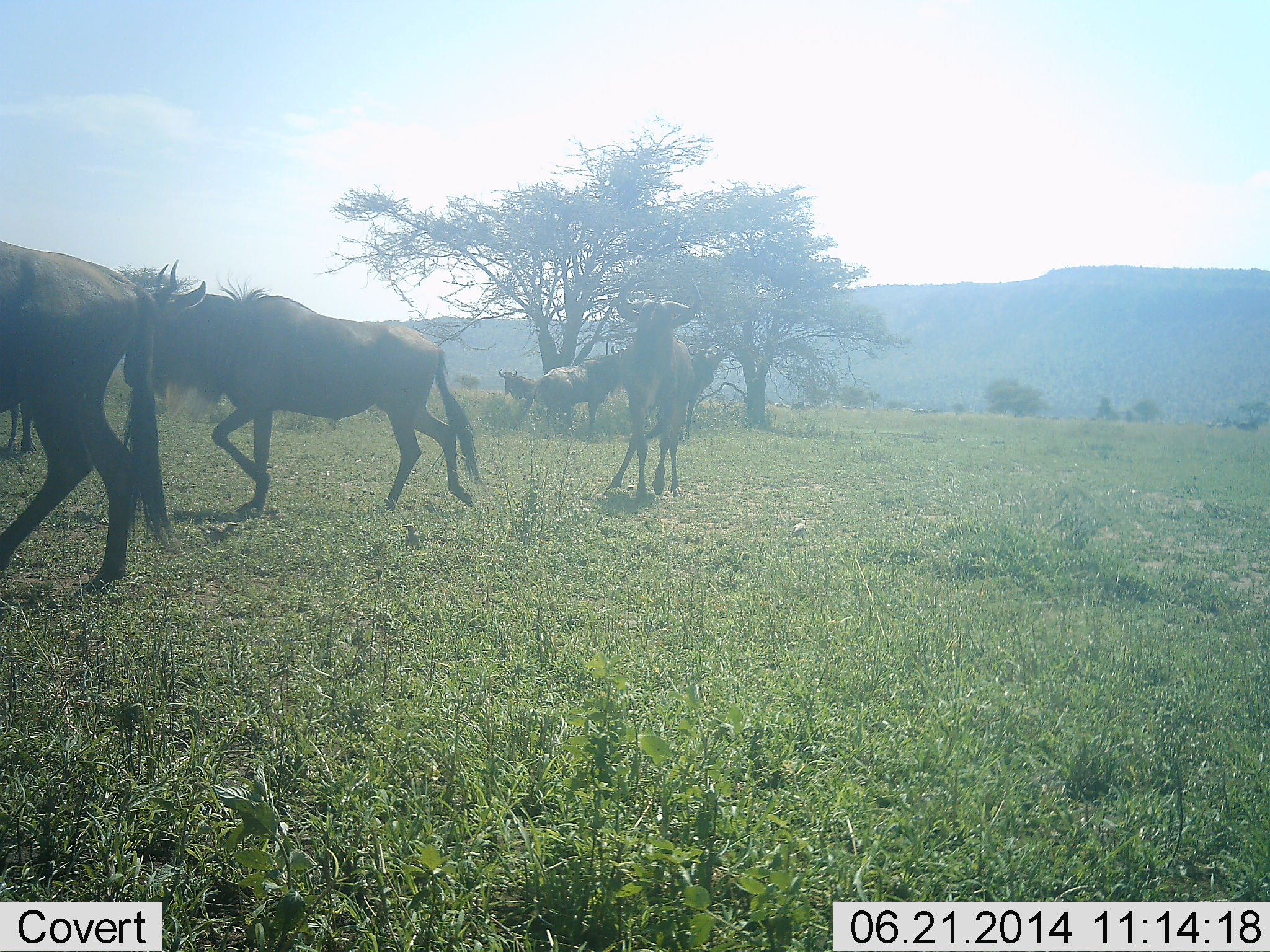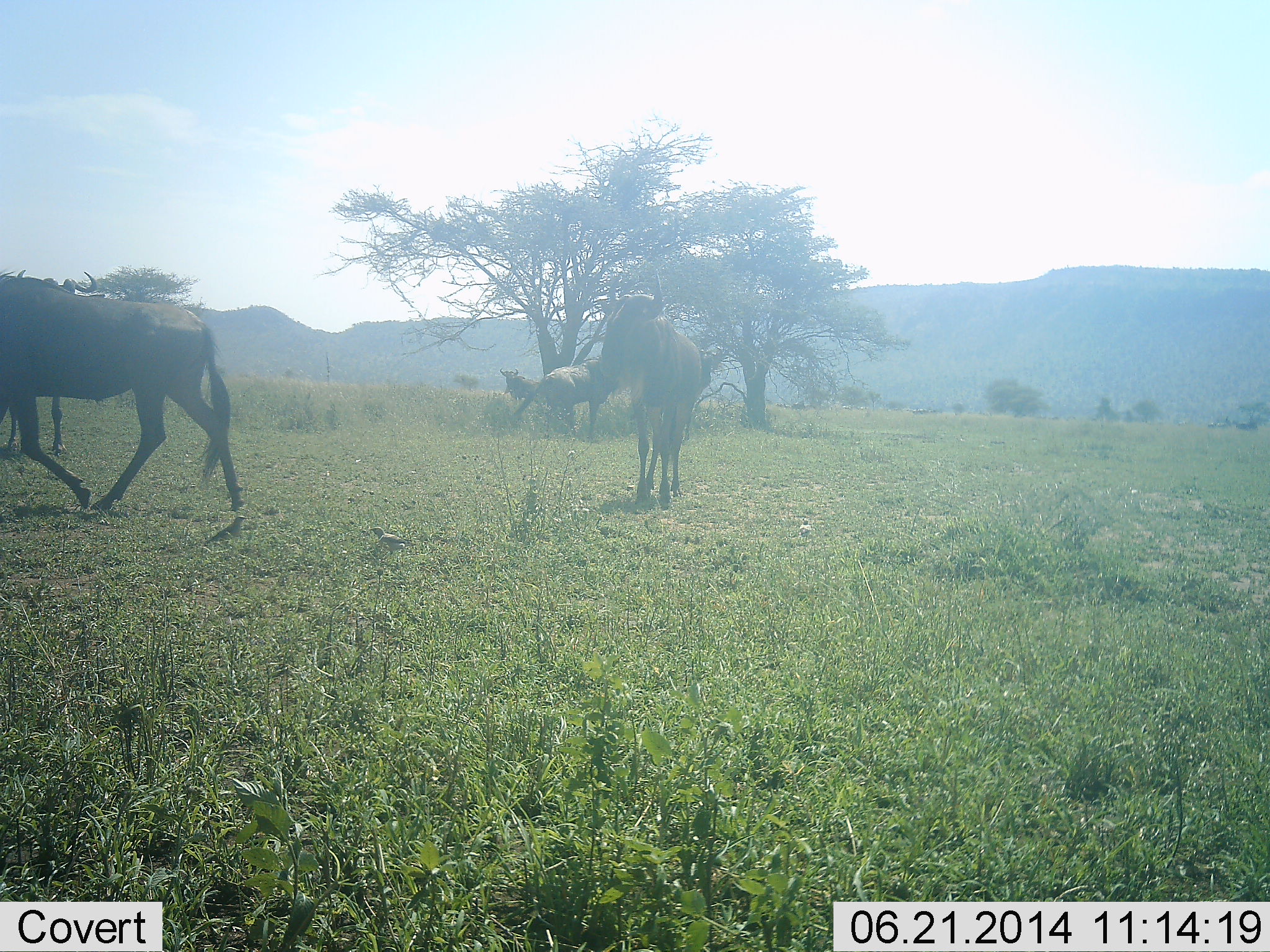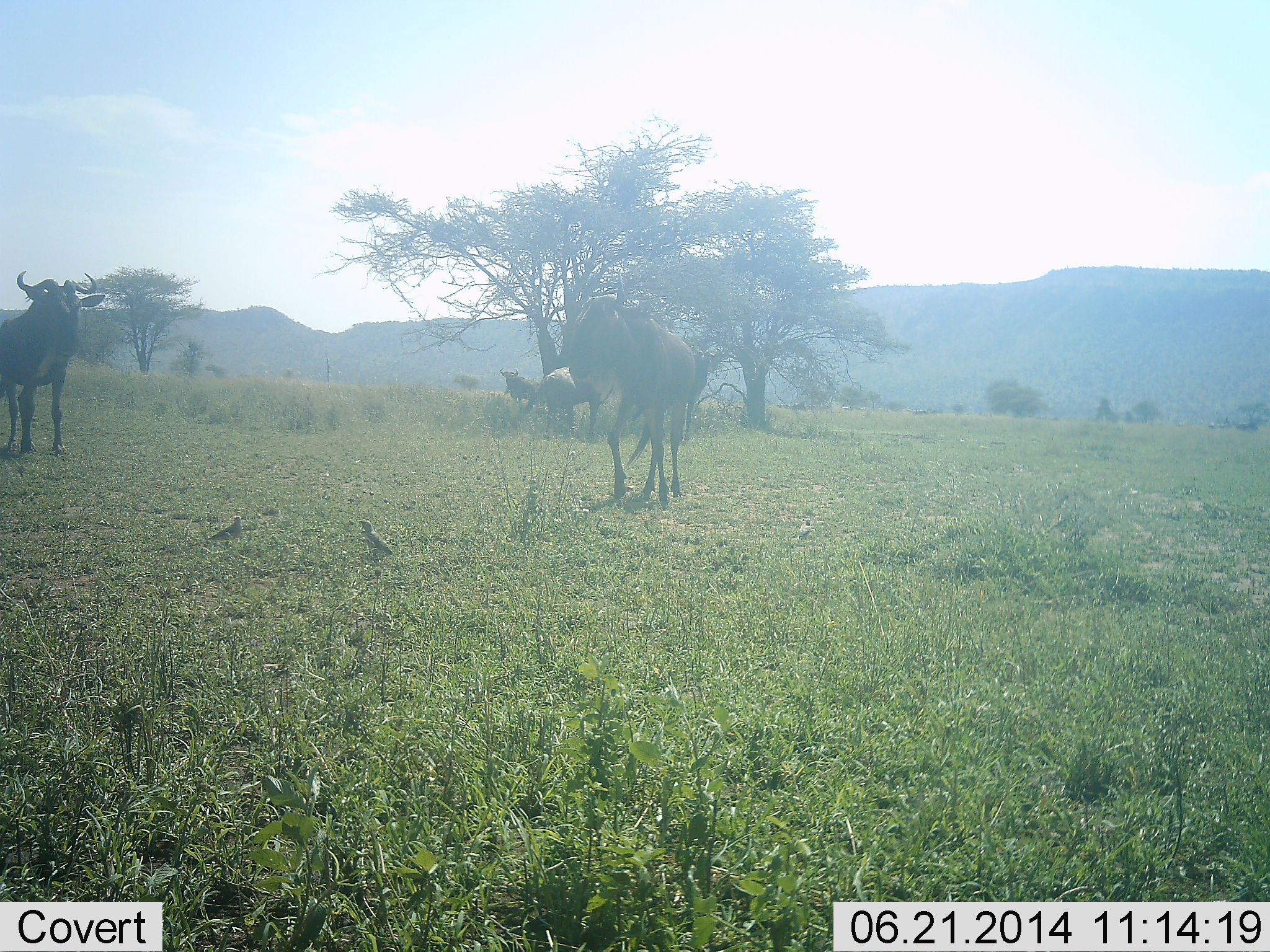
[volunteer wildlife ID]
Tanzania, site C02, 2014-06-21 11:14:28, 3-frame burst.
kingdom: Animalia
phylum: Chordata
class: Mammalia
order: Artiodactyla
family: Bovidae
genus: Connochaetes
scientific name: Connochaetes taurinus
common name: blue wildebeest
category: wildebeest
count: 5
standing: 55%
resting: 9%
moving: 91%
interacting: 0%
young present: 0%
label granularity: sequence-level